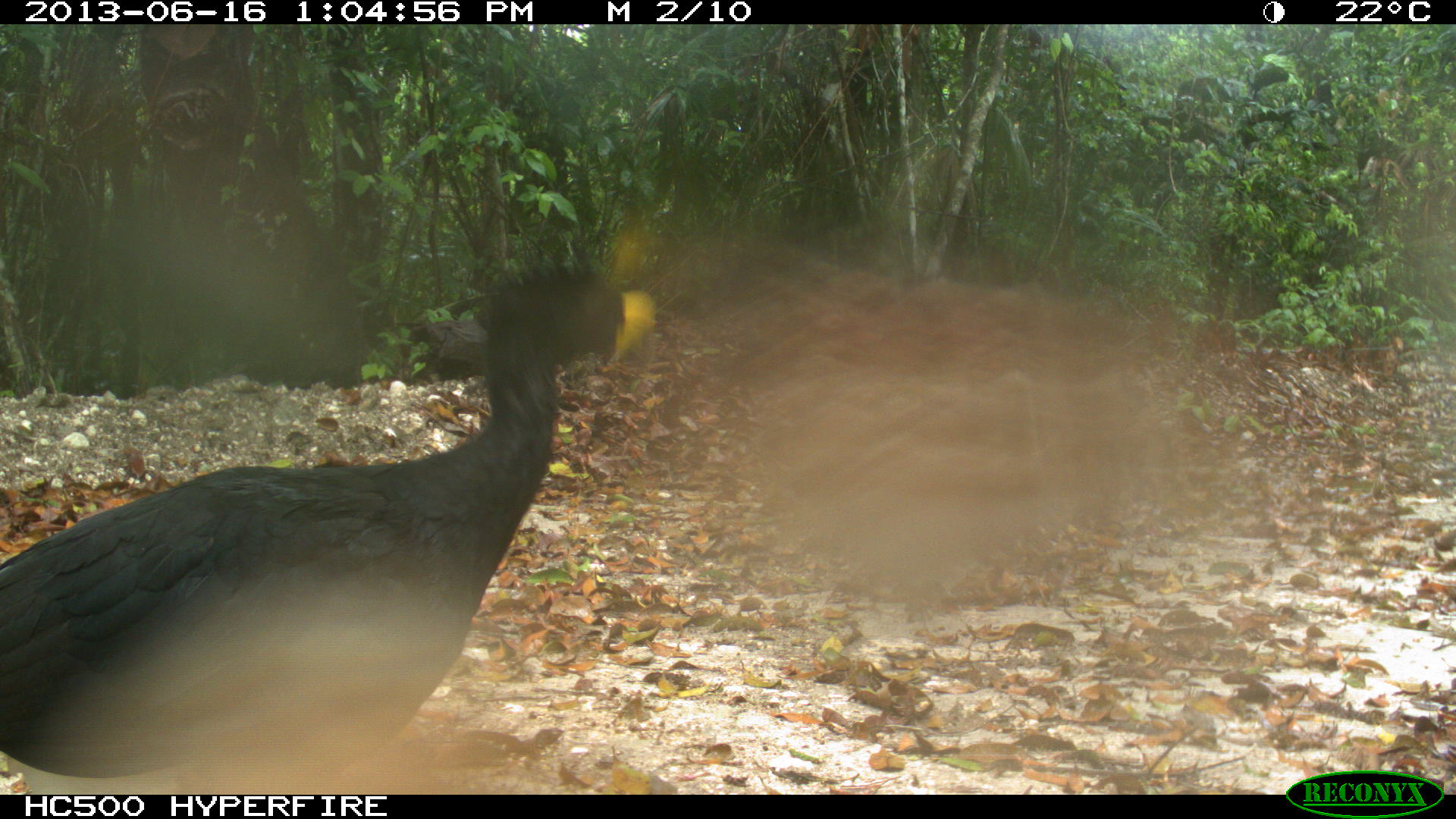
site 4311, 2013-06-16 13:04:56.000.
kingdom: Animalia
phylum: Chordata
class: Aves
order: Galliformes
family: Cracidae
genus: Crax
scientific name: Crax rubra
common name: great curassow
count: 1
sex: male